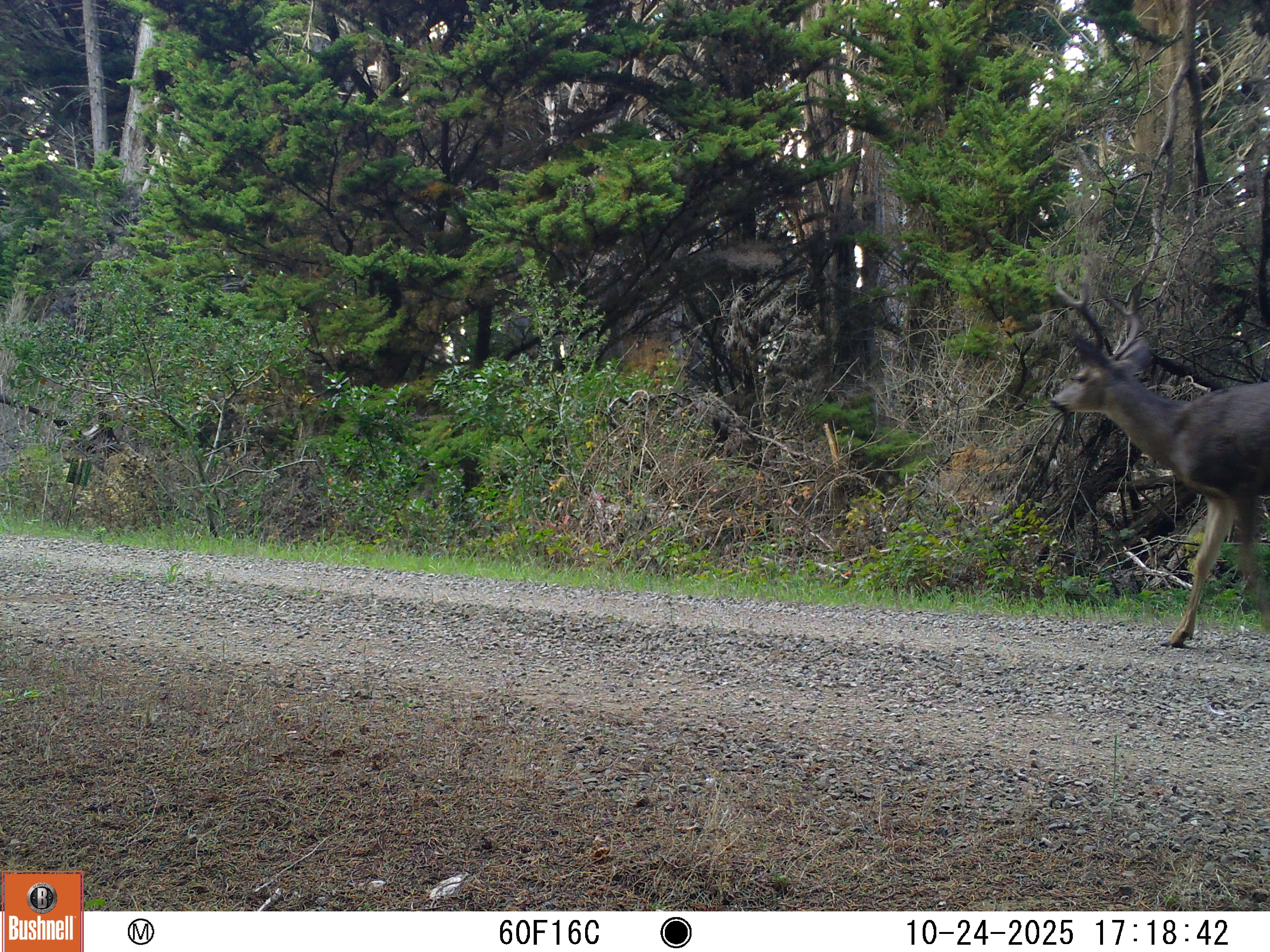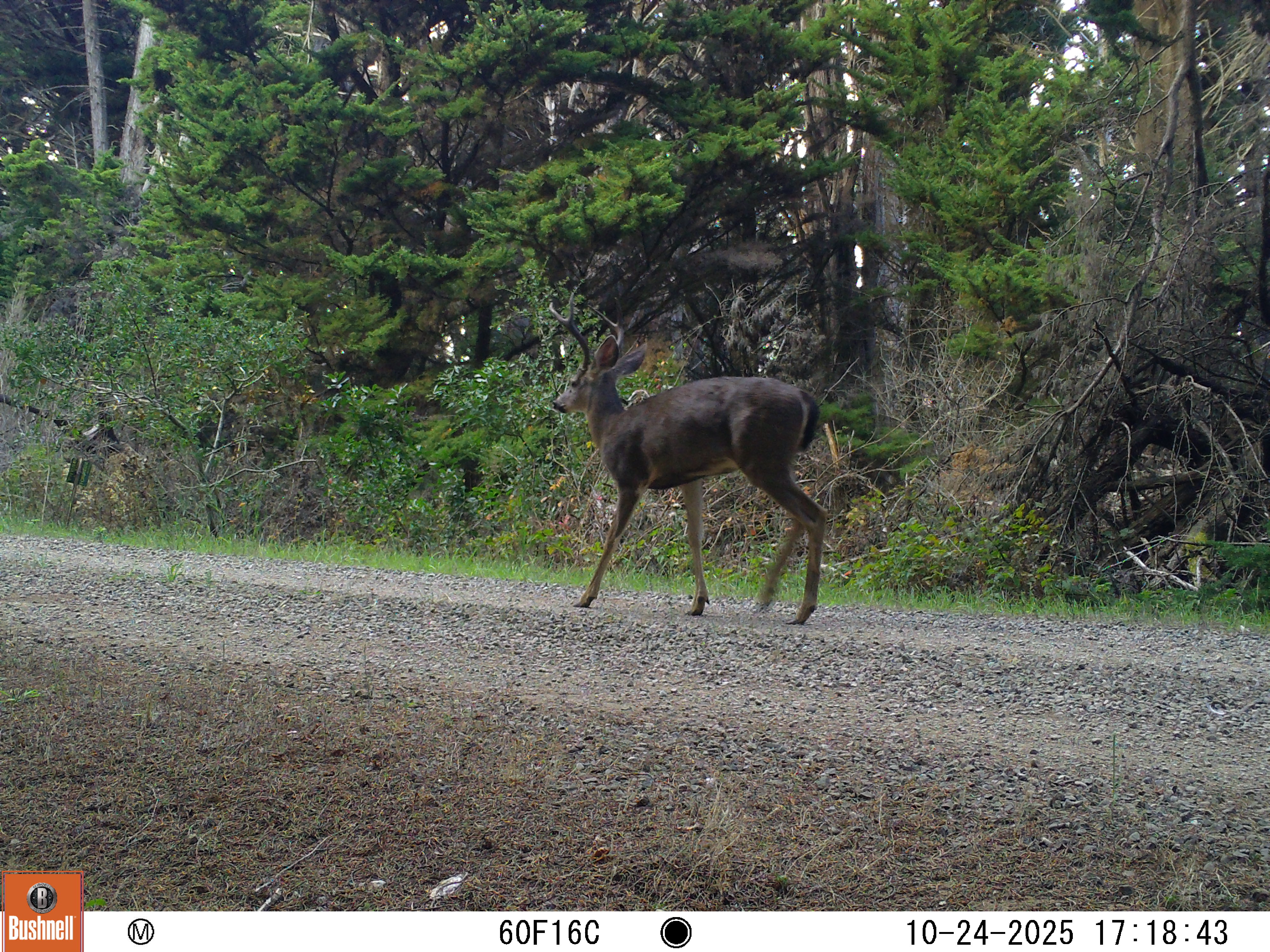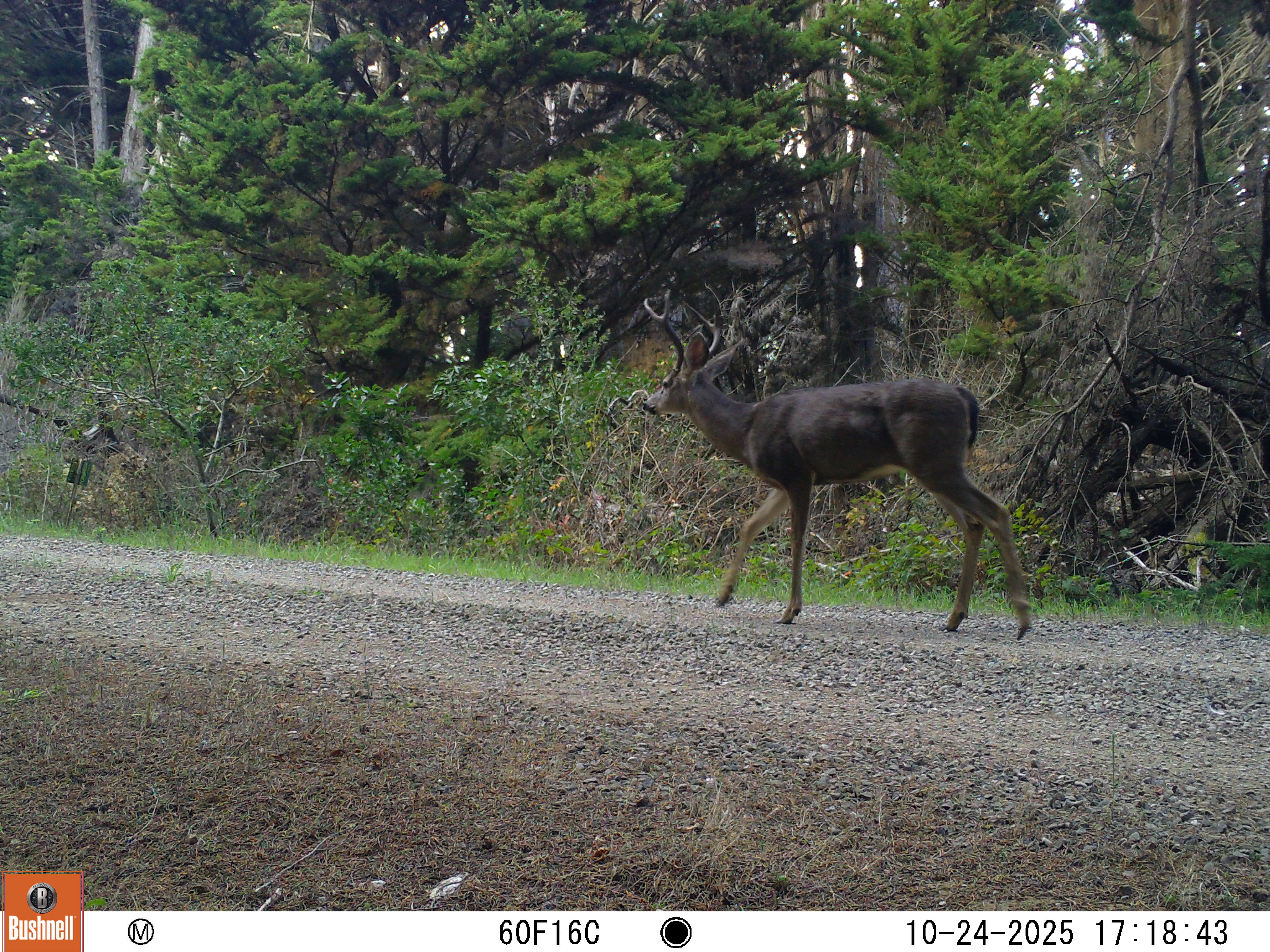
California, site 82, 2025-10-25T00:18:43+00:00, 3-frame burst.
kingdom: Animalia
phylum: Chordata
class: Mammalia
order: Artiodactyla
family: Cervidae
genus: Odocoileus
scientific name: Odocoileus hemionus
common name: mule deer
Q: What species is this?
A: Mule deer (Odocoileus hemionus).